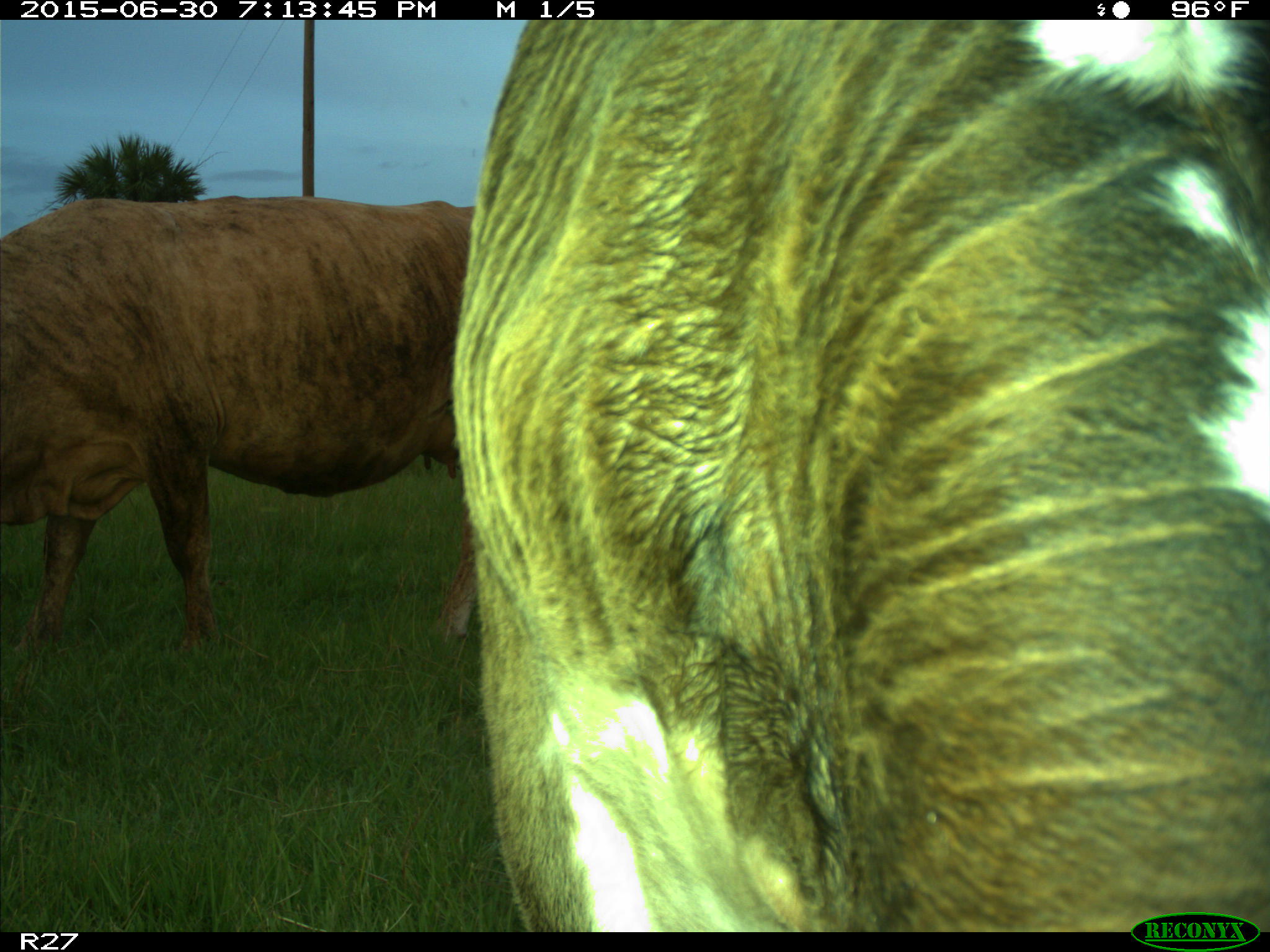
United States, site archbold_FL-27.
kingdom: Animalia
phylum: Chordata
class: Mammalia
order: Artiodactyla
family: Bovidae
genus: Bos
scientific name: Bos taurus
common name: domestic cow